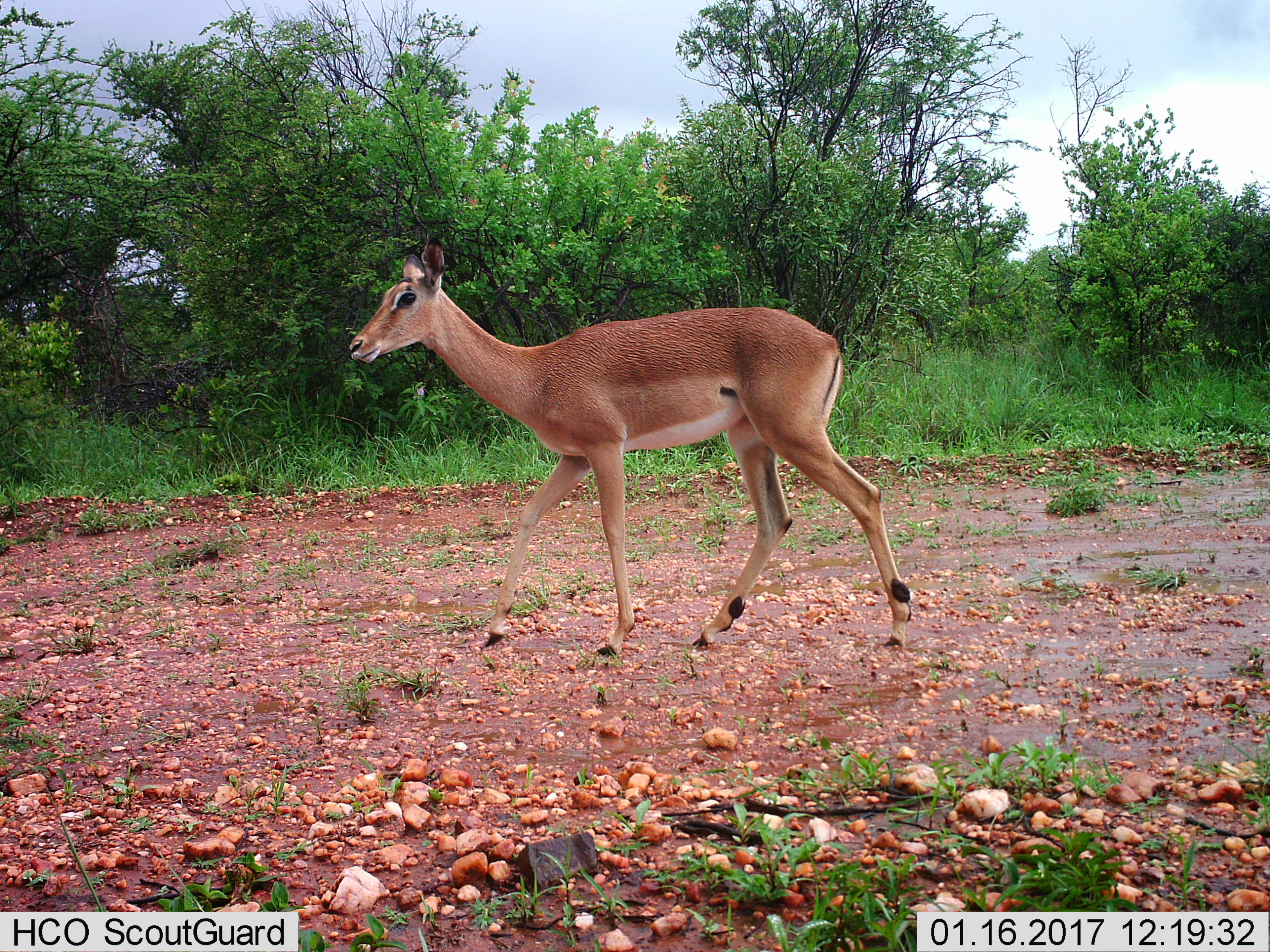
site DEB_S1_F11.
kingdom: Animalia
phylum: Chordata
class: Mammalia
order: Artiodactyla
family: Bovidae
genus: Aepyceros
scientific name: Aepyceros melampus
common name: impala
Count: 1.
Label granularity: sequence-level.